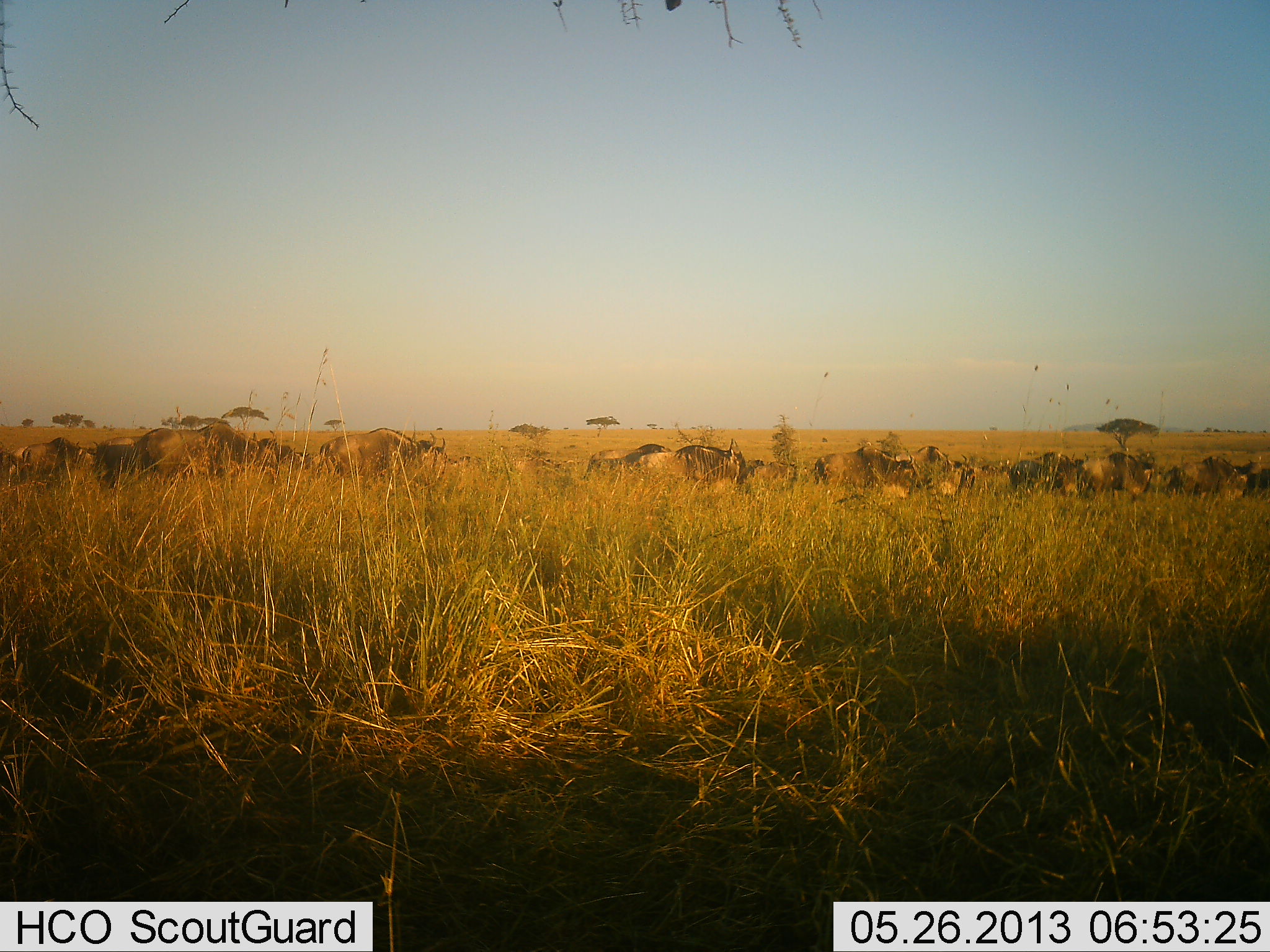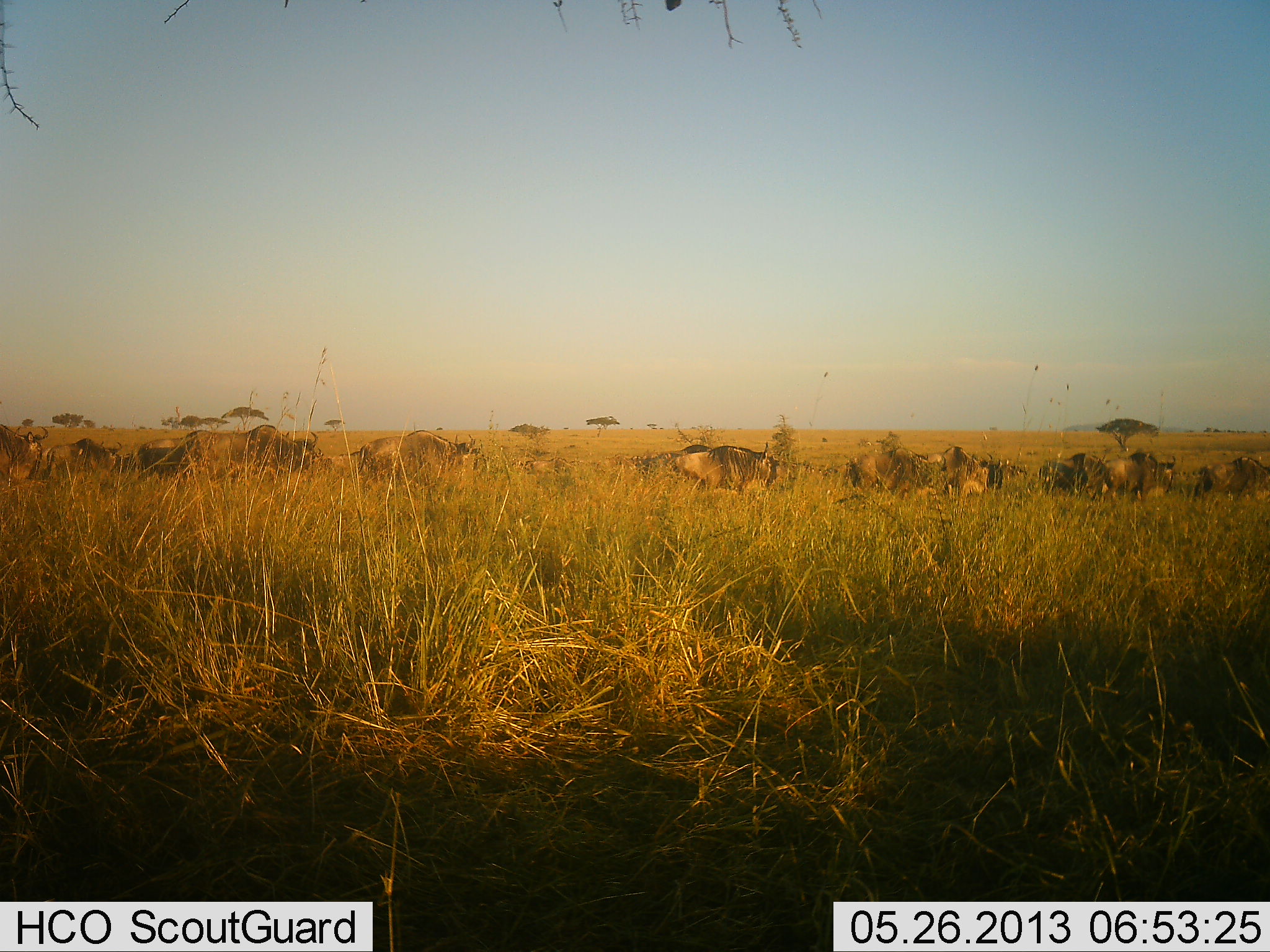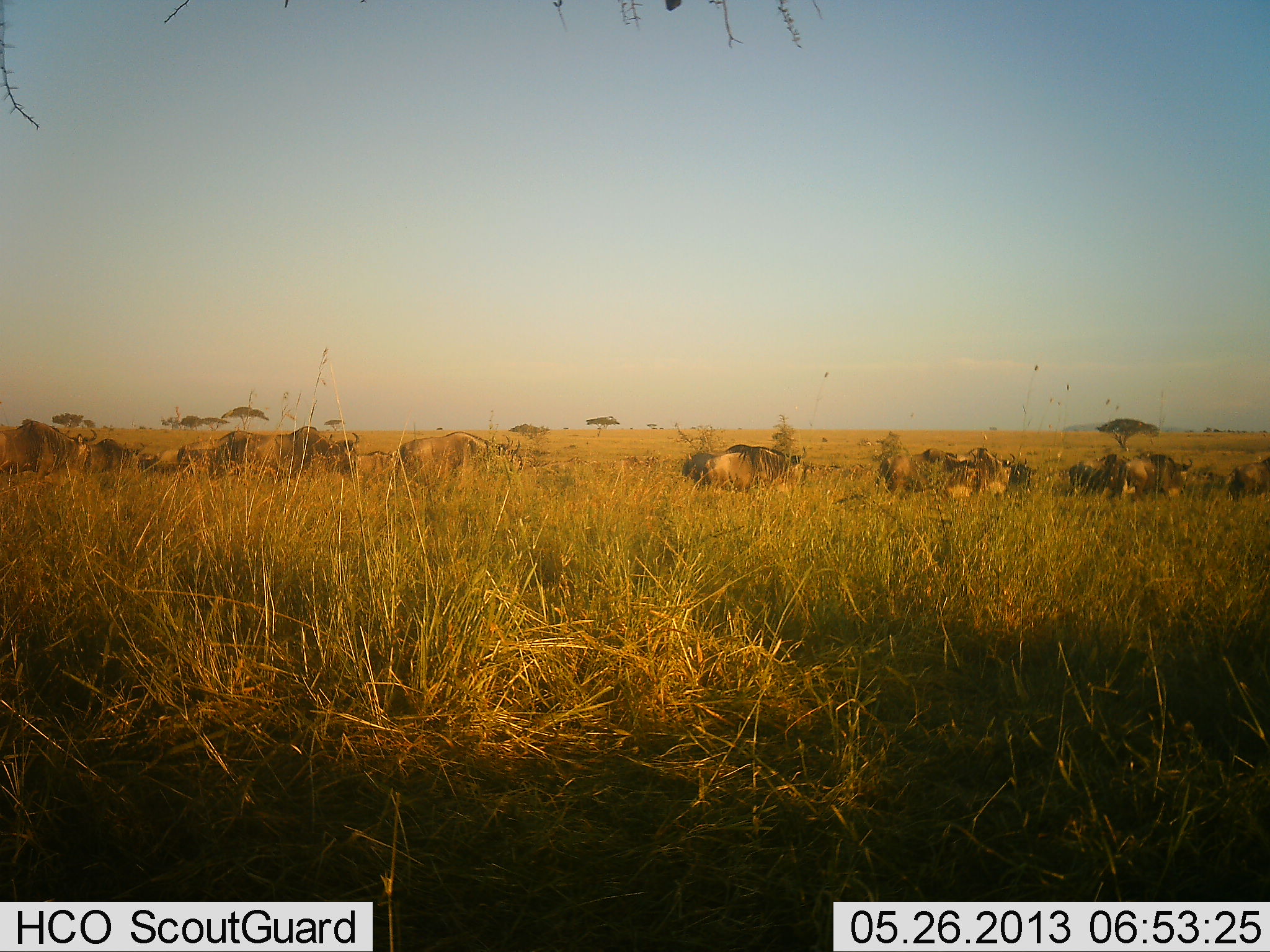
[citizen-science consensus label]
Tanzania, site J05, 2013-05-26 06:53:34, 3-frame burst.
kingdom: Animalia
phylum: Chordata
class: Mammalia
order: Artiodactyla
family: Bovidae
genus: Connochaetes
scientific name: Connochaetes taurinus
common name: blue wildebeest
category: wildebeest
Wildebeest (blue wildebeest) (Connochaetes taurinus), count 11-50. Behavior (volunteer vote fractions): standing 4%, resting 0%, moving 88%, interacting 4%. Young present (vote fraction): 0%. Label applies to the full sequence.